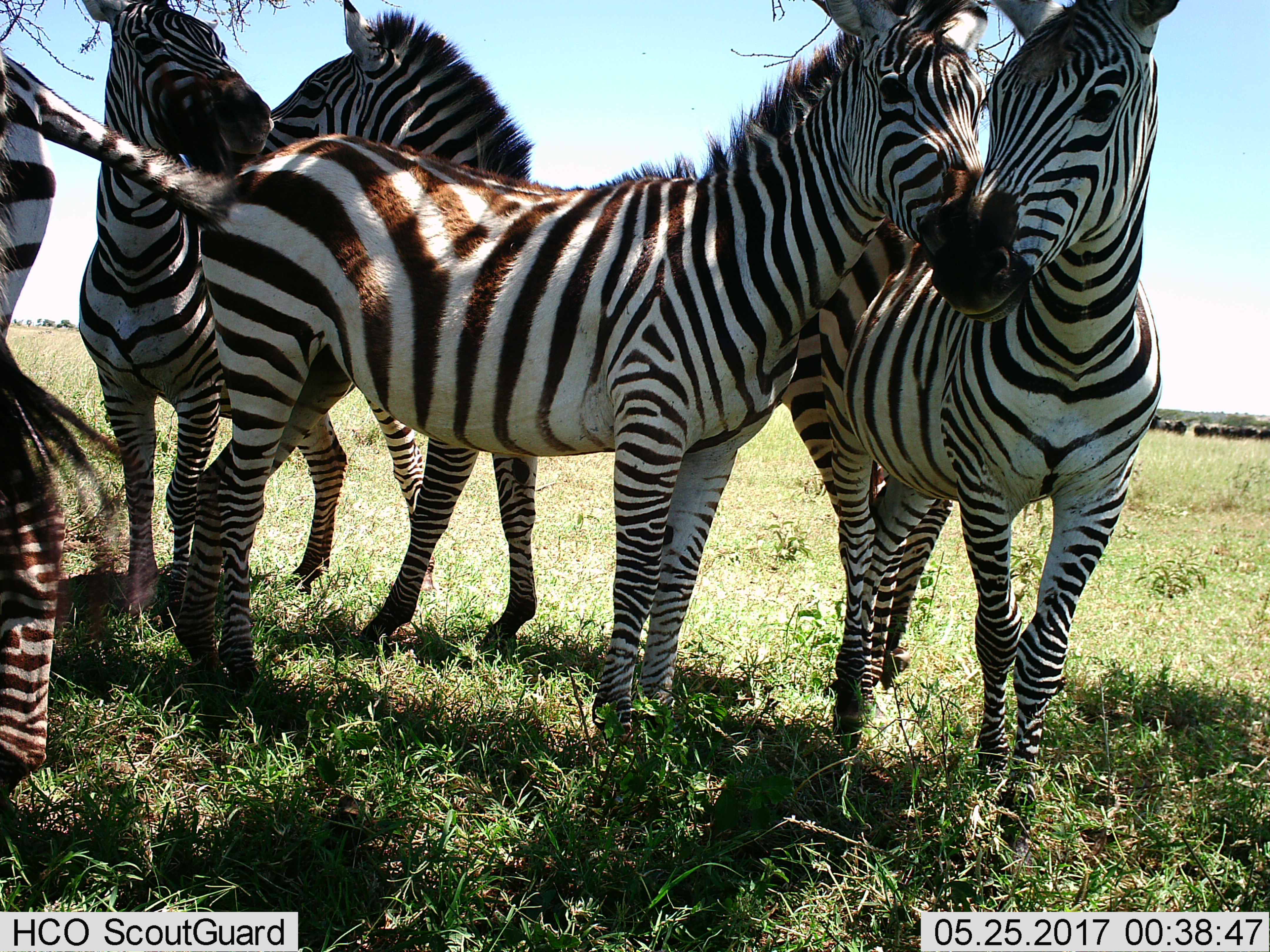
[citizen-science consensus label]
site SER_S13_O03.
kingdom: Animalia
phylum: Chordata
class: Mammalia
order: Perissodactyla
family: Equidae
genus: Equus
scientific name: Equus quagga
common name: plains zebra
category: zebraplains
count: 5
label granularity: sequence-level